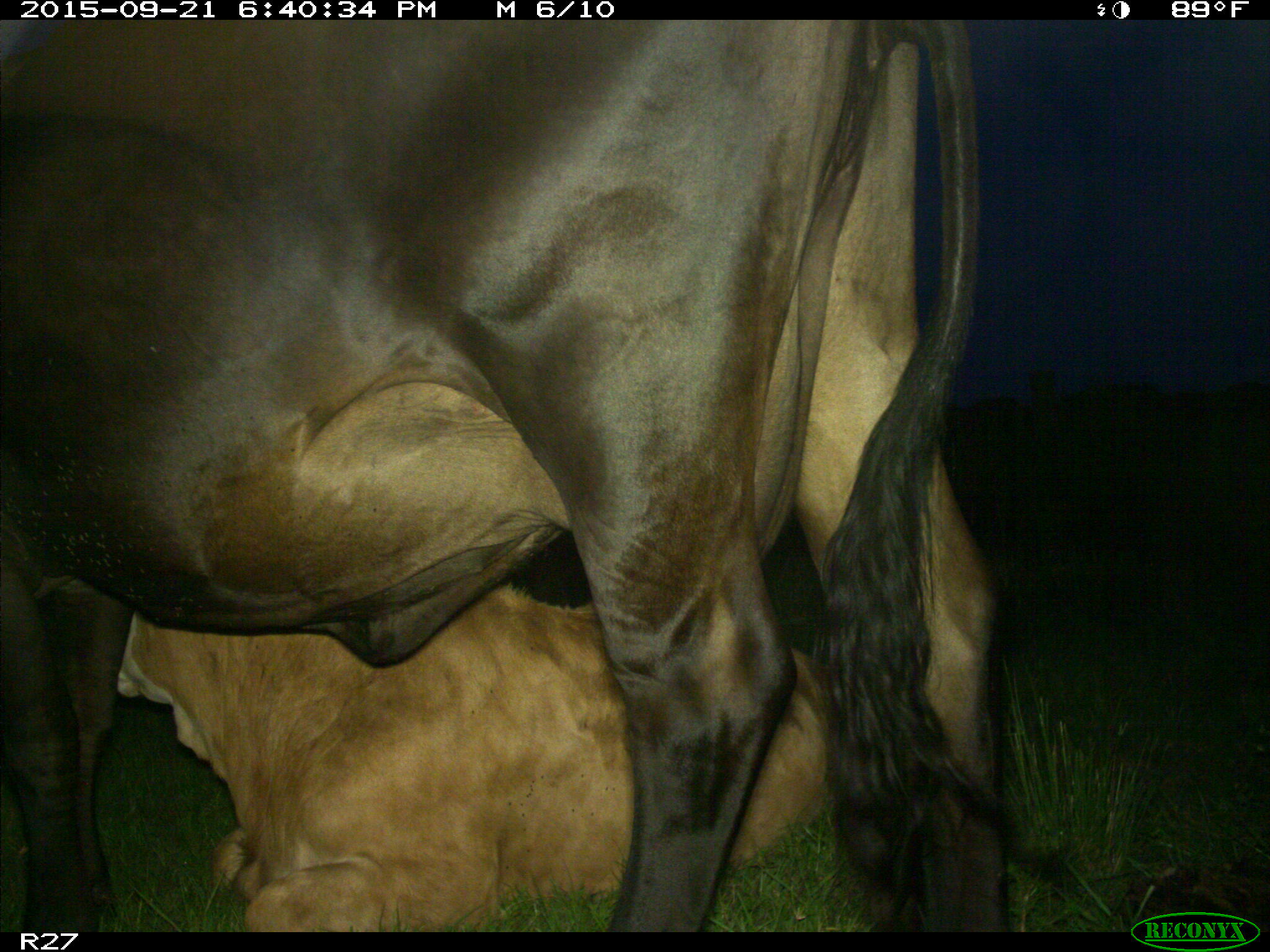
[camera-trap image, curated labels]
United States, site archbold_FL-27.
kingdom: Animalia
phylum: Chordata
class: Mammalia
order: Artiodactyla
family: Bovidae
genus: Bos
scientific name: Bos taurus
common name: domestic cow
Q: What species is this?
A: Bos taurus (domestic cow).